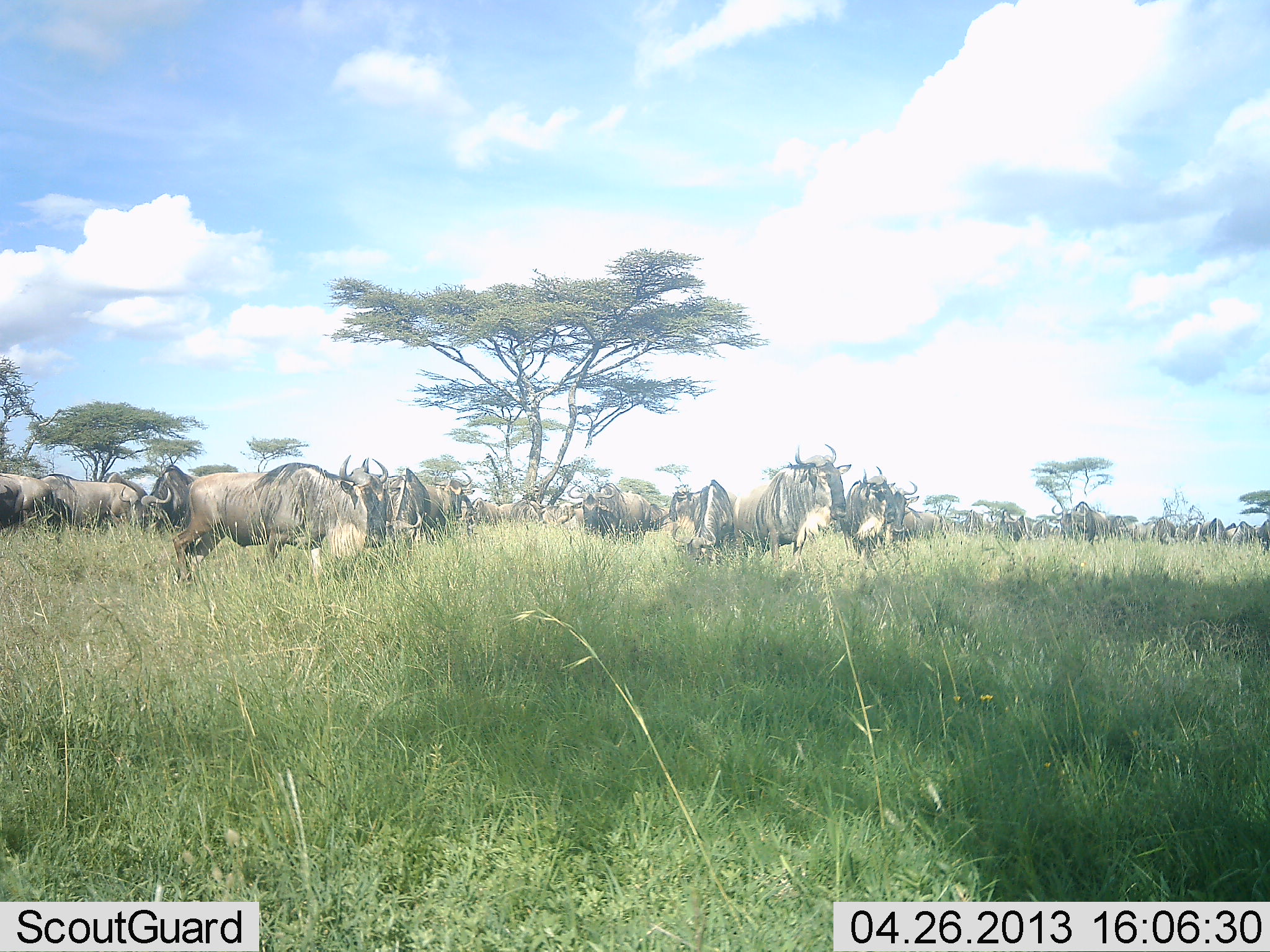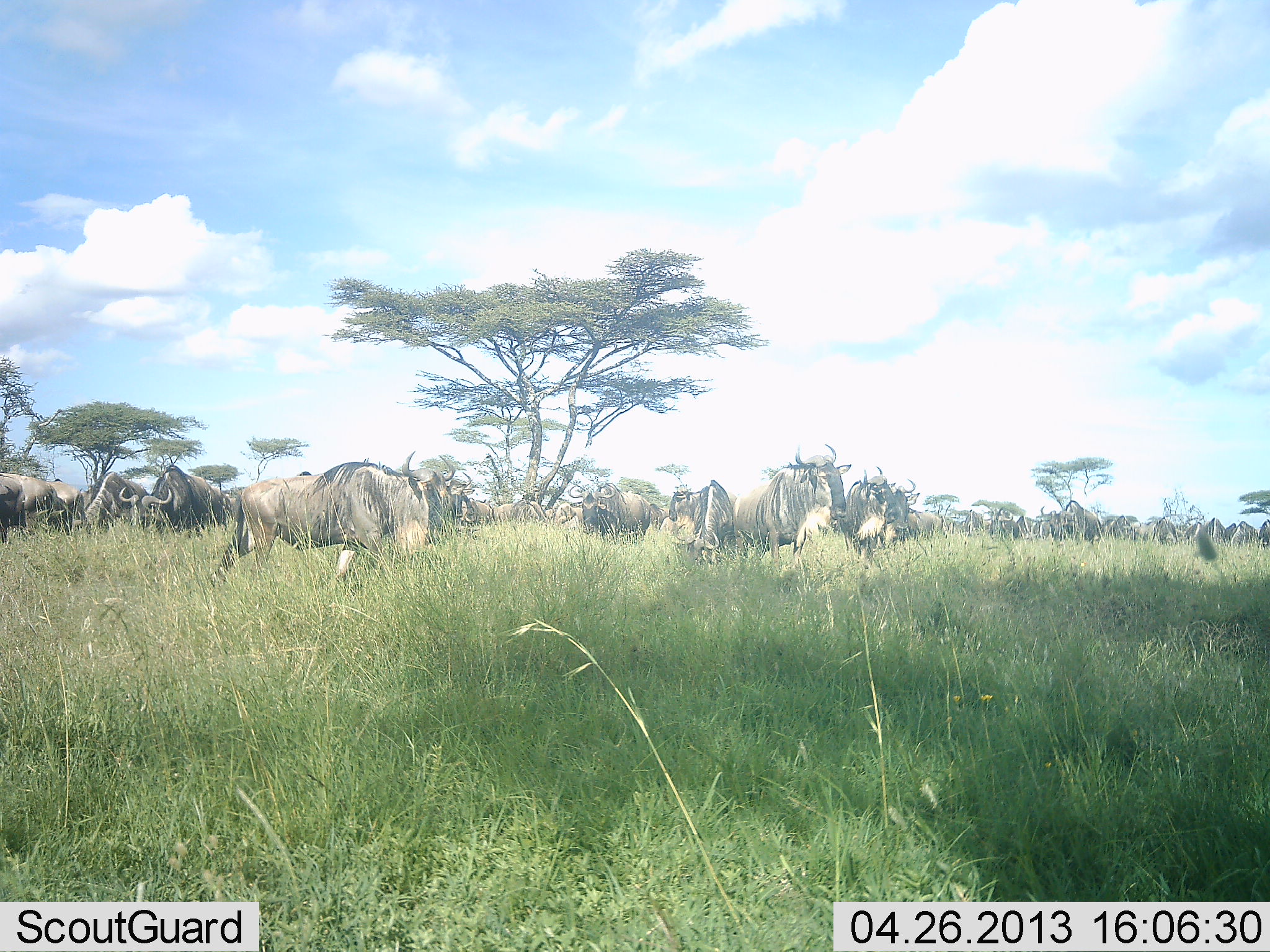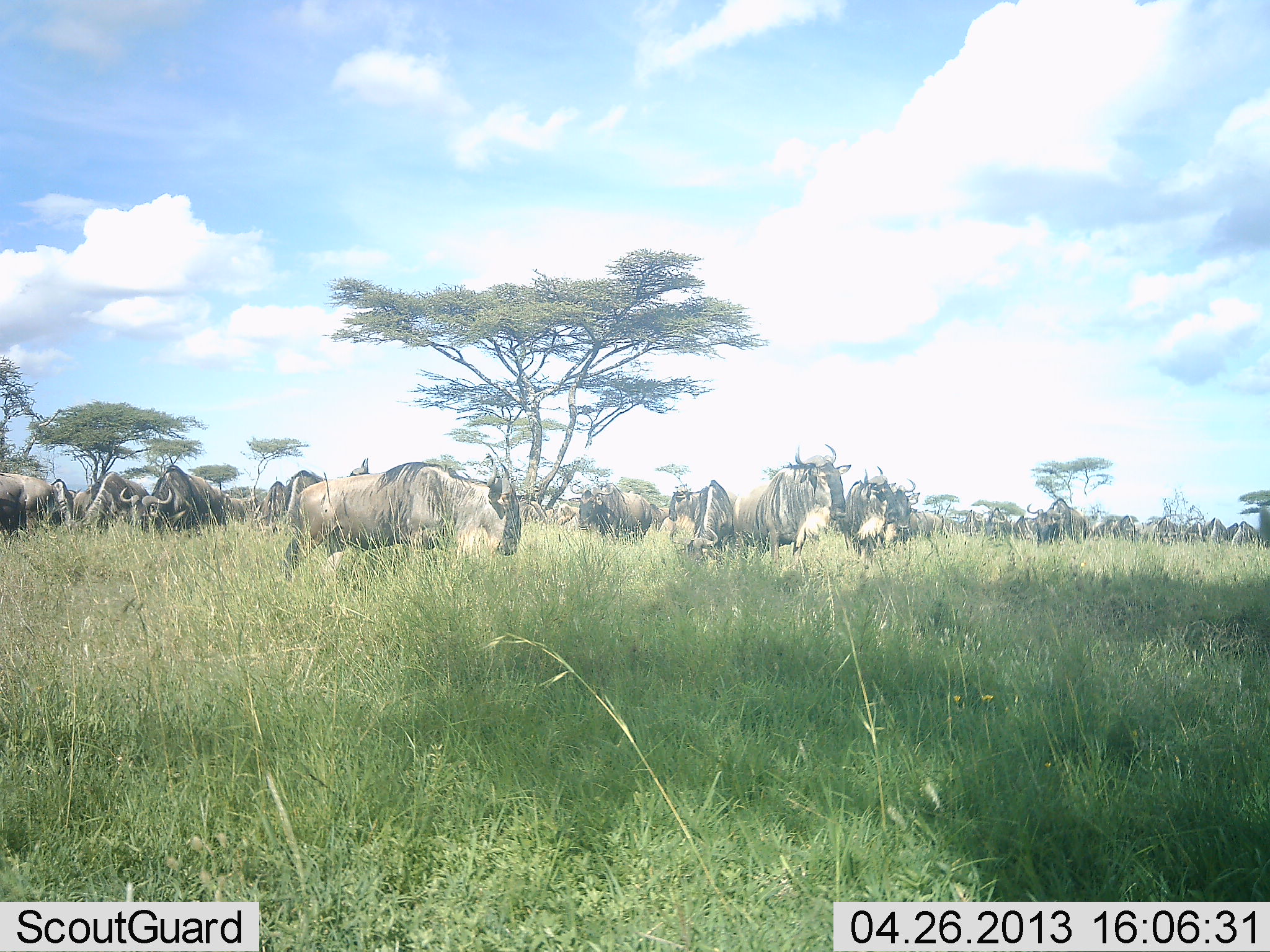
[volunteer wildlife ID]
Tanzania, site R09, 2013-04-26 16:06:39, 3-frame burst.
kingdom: Animalia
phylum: Chordata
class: Mammalia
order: Artiodactyla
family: Bovidae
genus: Connochaetes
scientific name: Connochaetes taurinus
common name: blue wildebeest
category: wildebeest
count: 11-50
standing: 78%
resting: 15%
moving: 62%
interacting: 5%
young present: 0%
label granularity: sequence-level